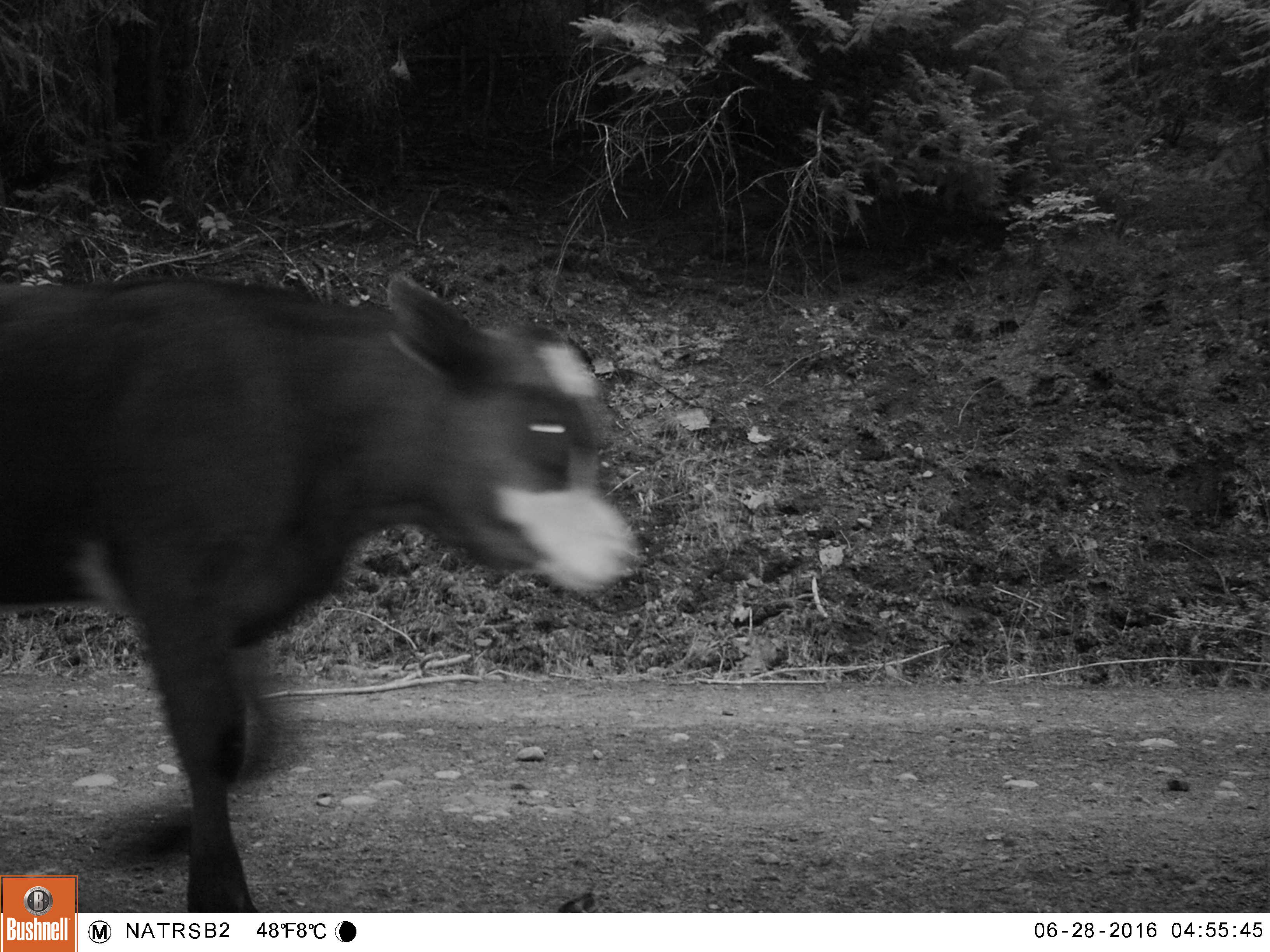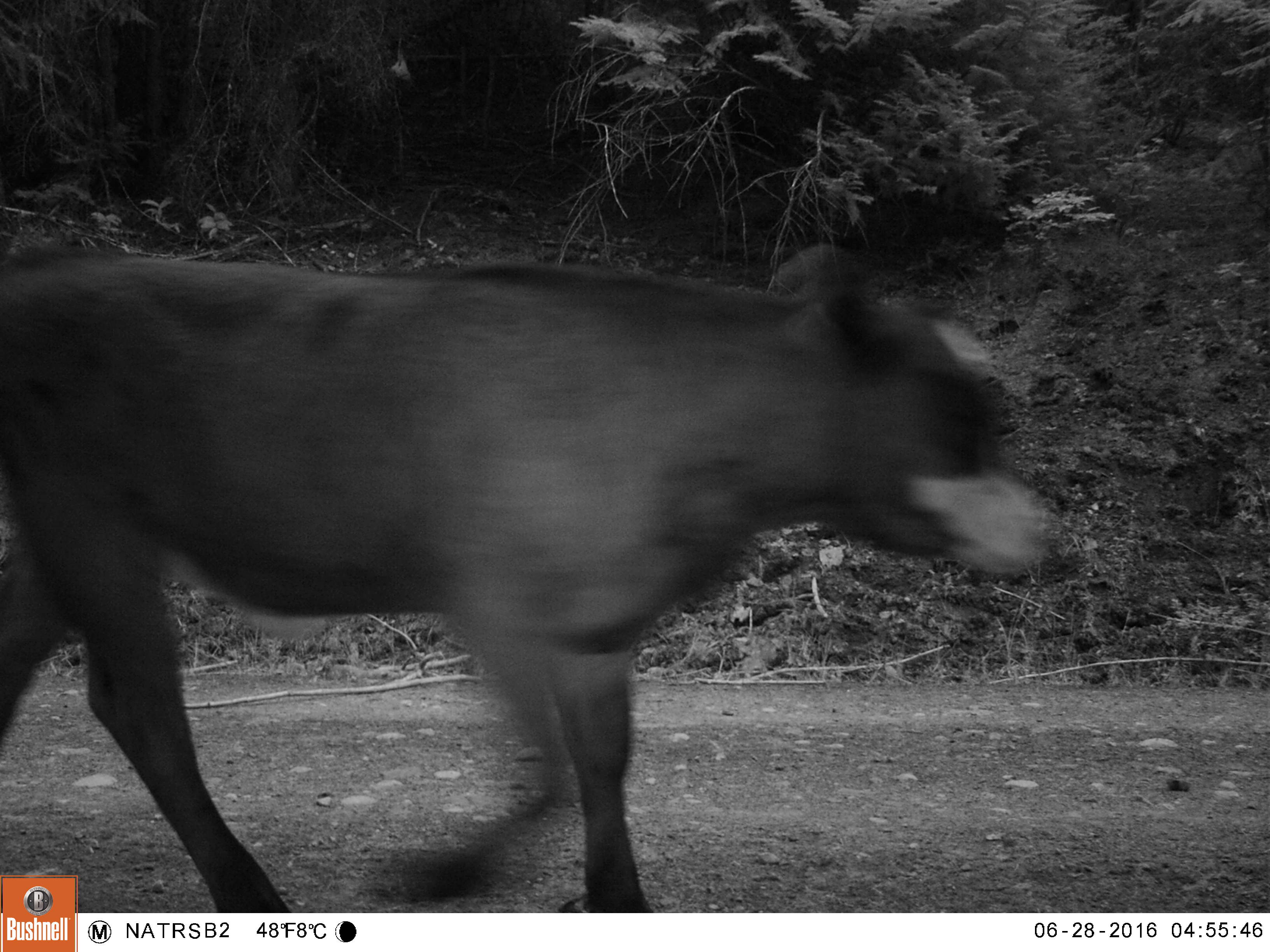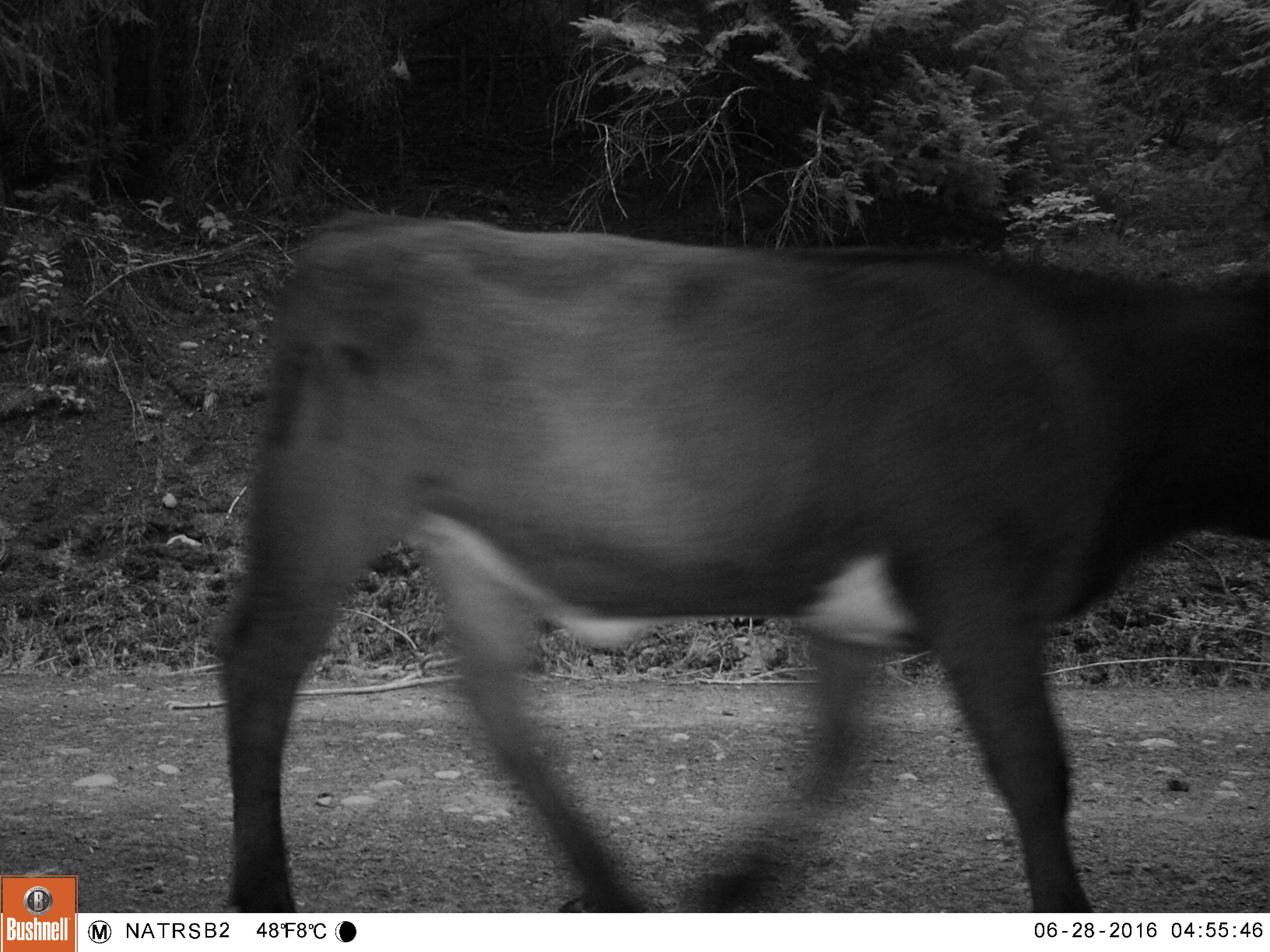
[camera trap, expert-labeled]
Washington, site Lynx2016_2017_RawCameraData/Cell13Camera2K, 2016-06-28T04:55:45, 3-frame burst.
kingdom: Animalia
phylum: Chordata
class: Mammalia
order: Artiodactyla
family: Bovidae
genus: Bos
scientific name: Bos taurus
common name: domestic cattle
Domestic cattle (Bos taurus). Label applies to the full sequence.